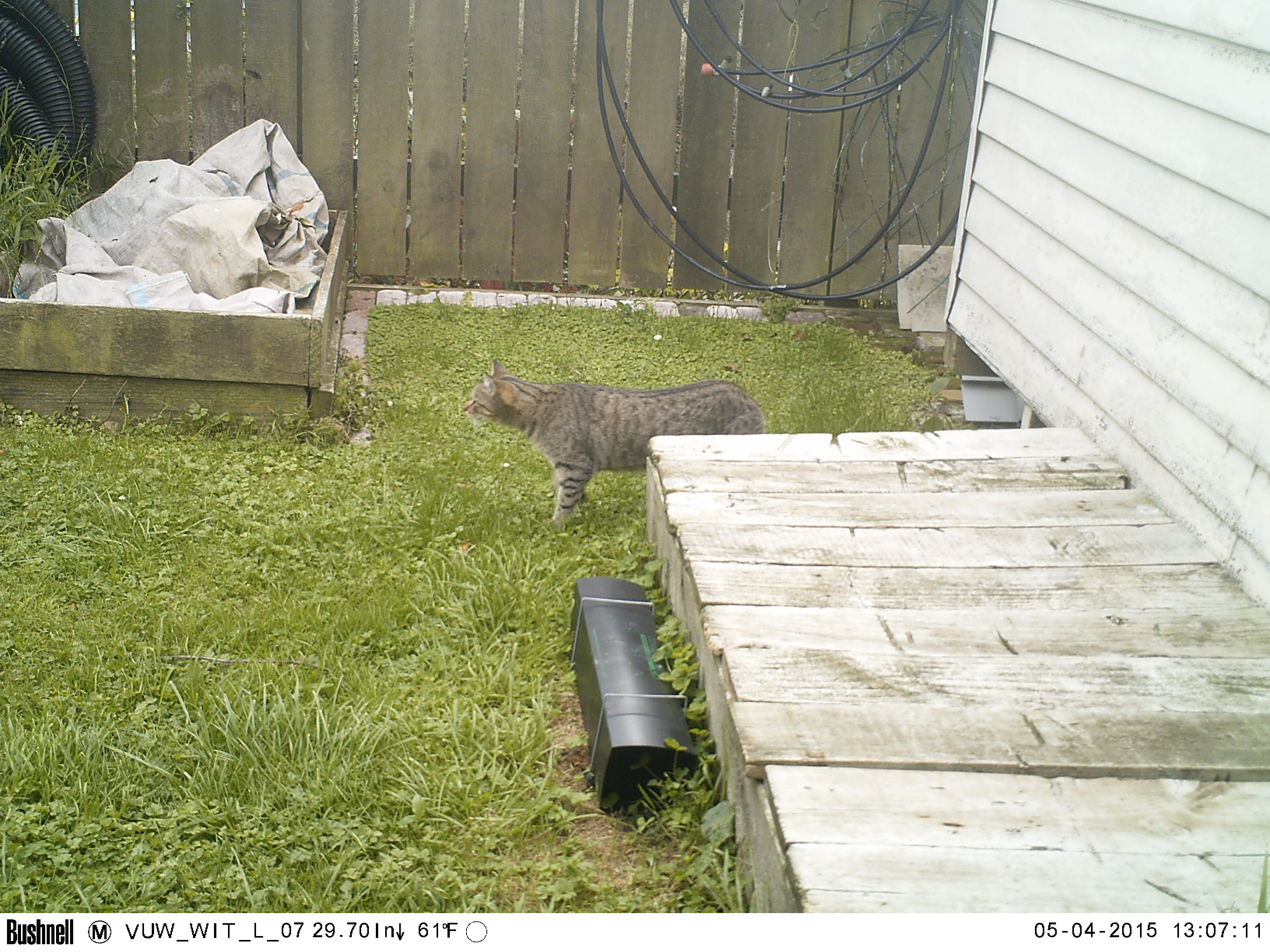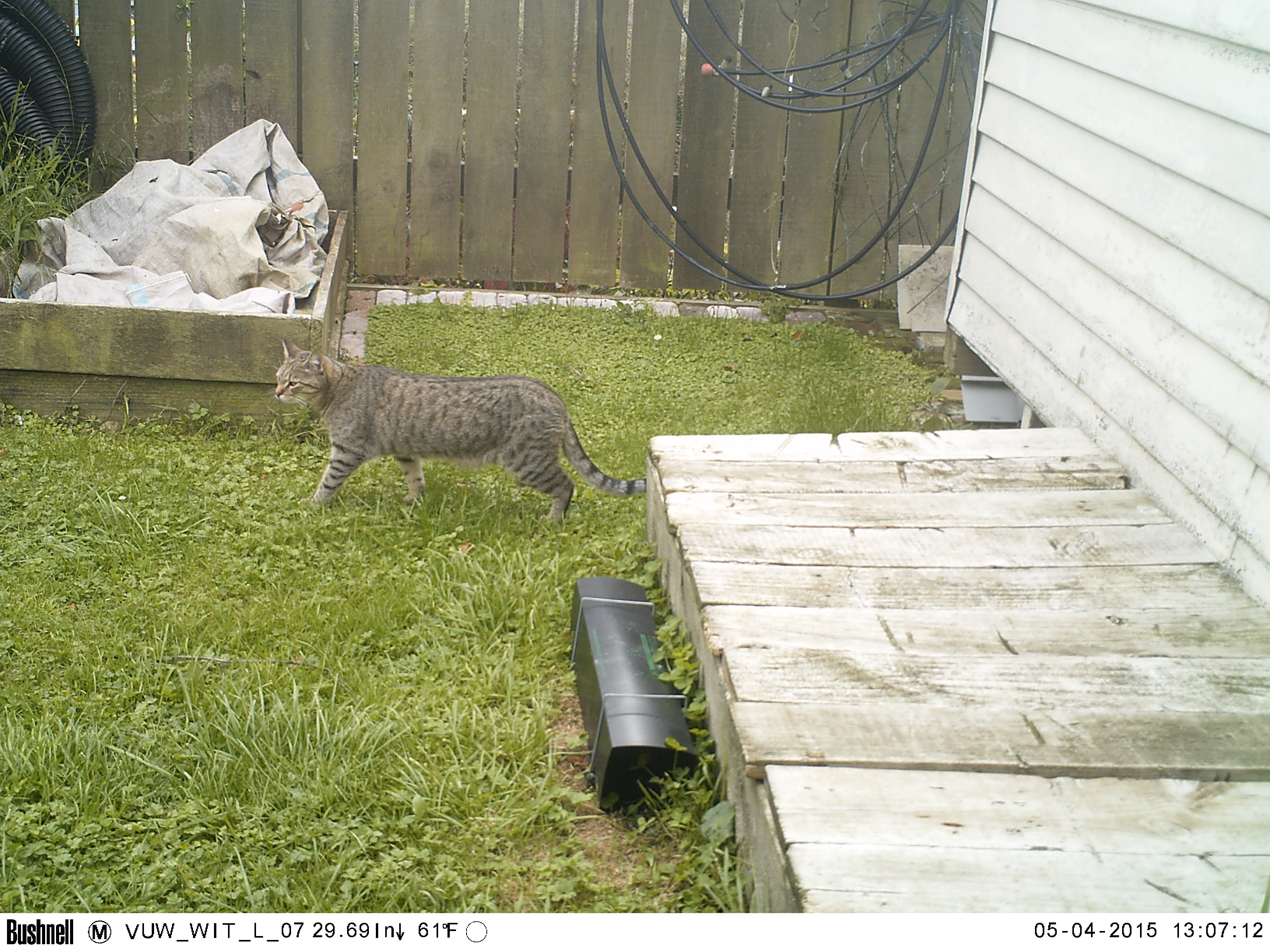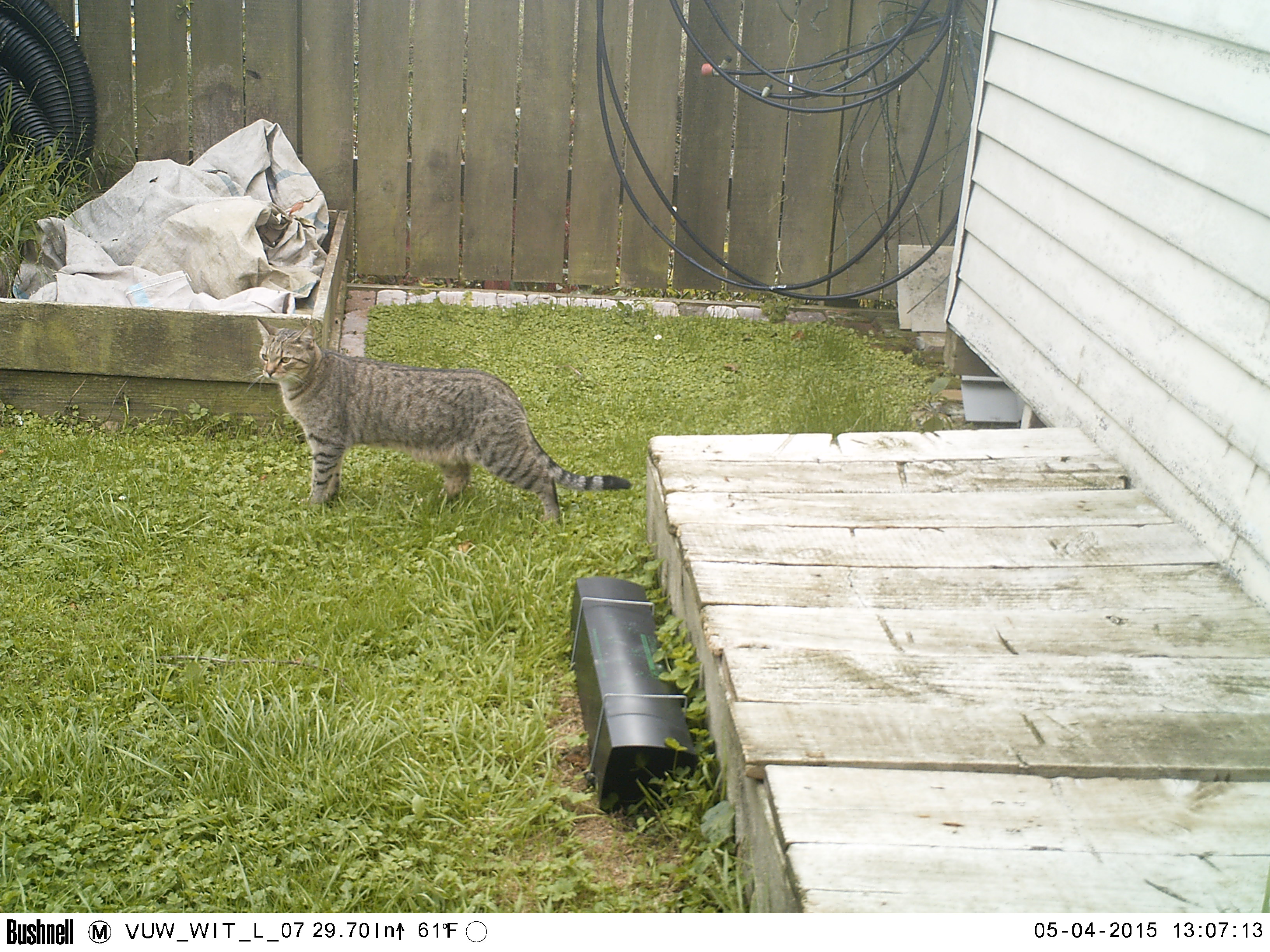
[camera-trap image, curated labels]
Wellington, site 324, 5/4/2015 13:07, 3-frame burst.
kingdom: Animalia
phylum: Chordata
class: Mammalia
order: Carnivora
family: Felidae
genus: Felis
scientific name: Felis catus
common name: cat